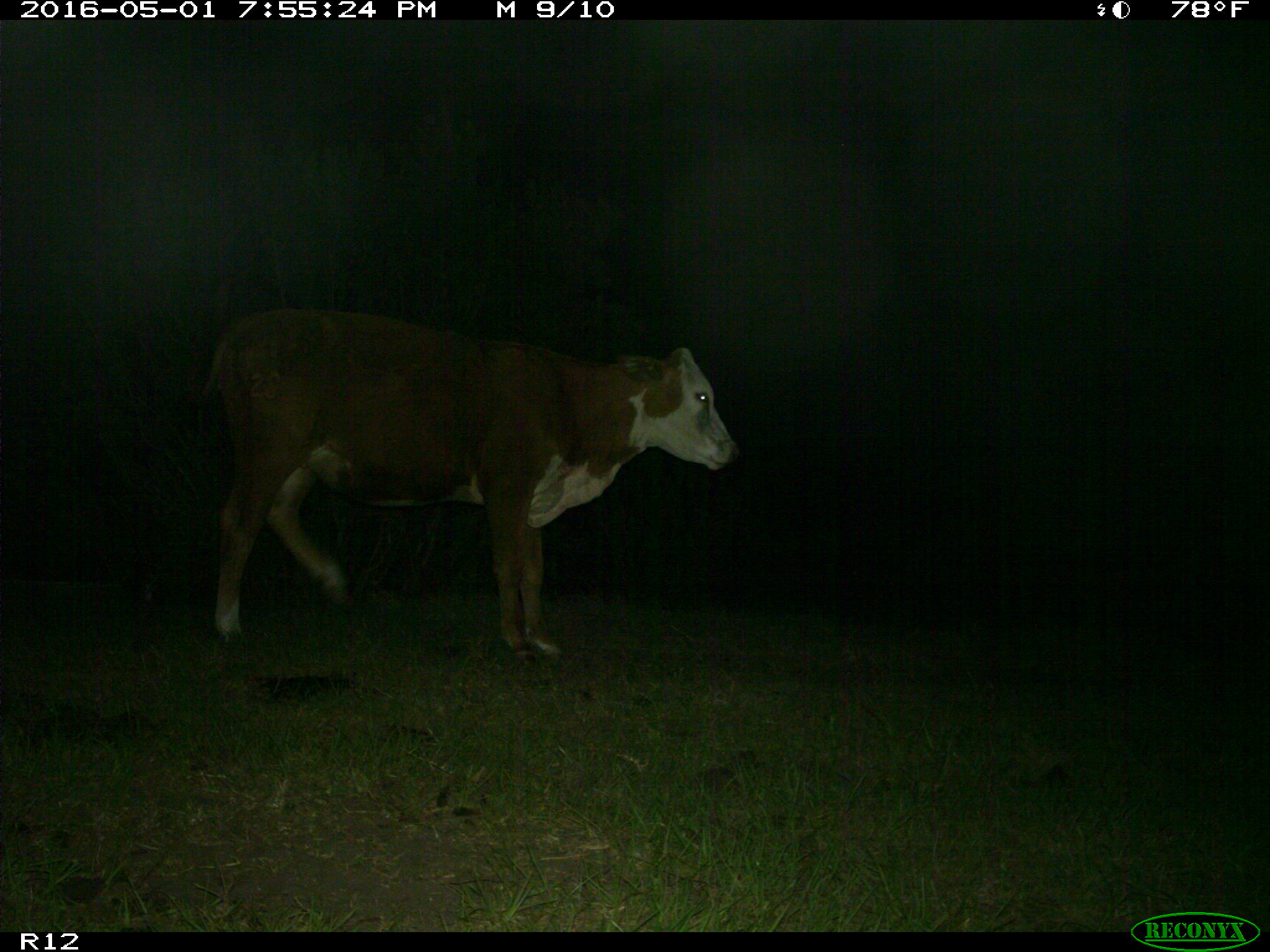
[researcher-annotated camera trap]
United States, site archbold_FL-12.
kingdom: Animalia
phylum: Chordata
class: Mammalia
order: Artiodactyla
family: Bovidae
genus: Bos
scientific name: Bos taurus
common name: domestic cow